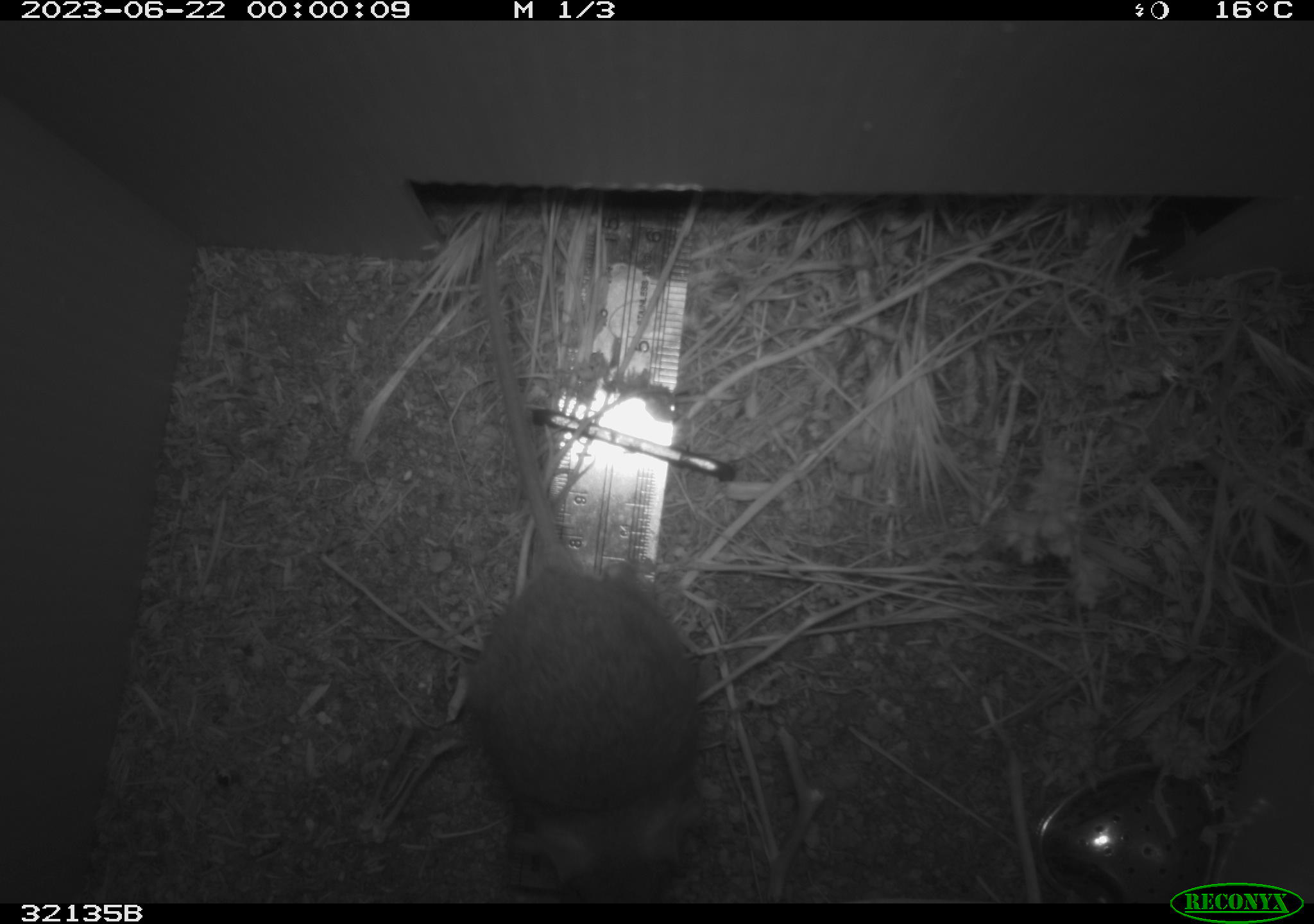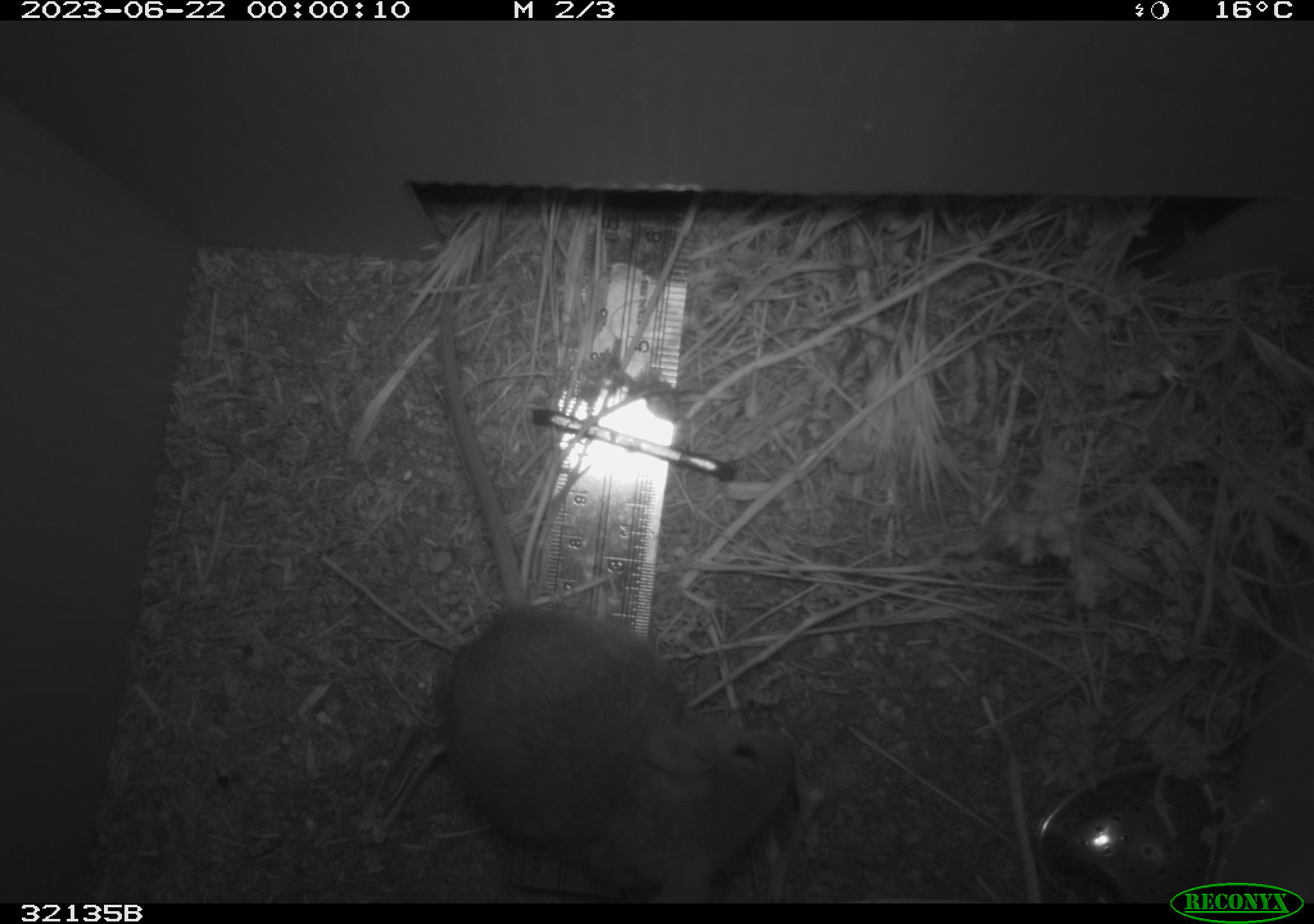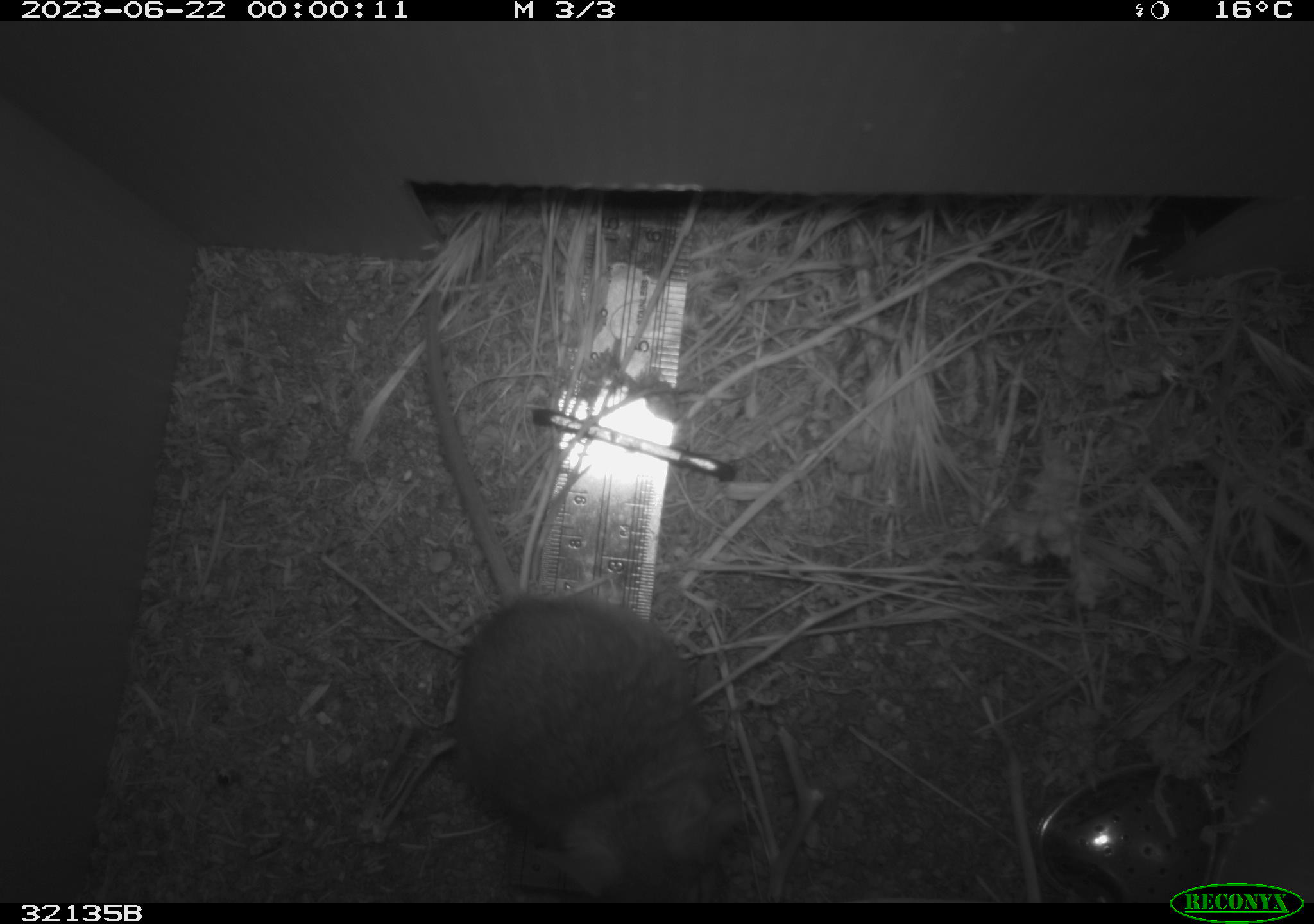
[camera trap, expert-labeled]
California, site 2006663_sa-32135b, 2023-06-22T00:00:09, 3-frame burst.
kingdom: Animalia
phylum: Chordata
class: Mammalia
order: Rodentia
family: Cricetidae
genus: Neotoma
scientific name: Neotoma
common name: pack rat or woodrat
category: neotoma species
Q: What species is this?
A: Neotoma species (pack rat or woodrat) (Neotoma).